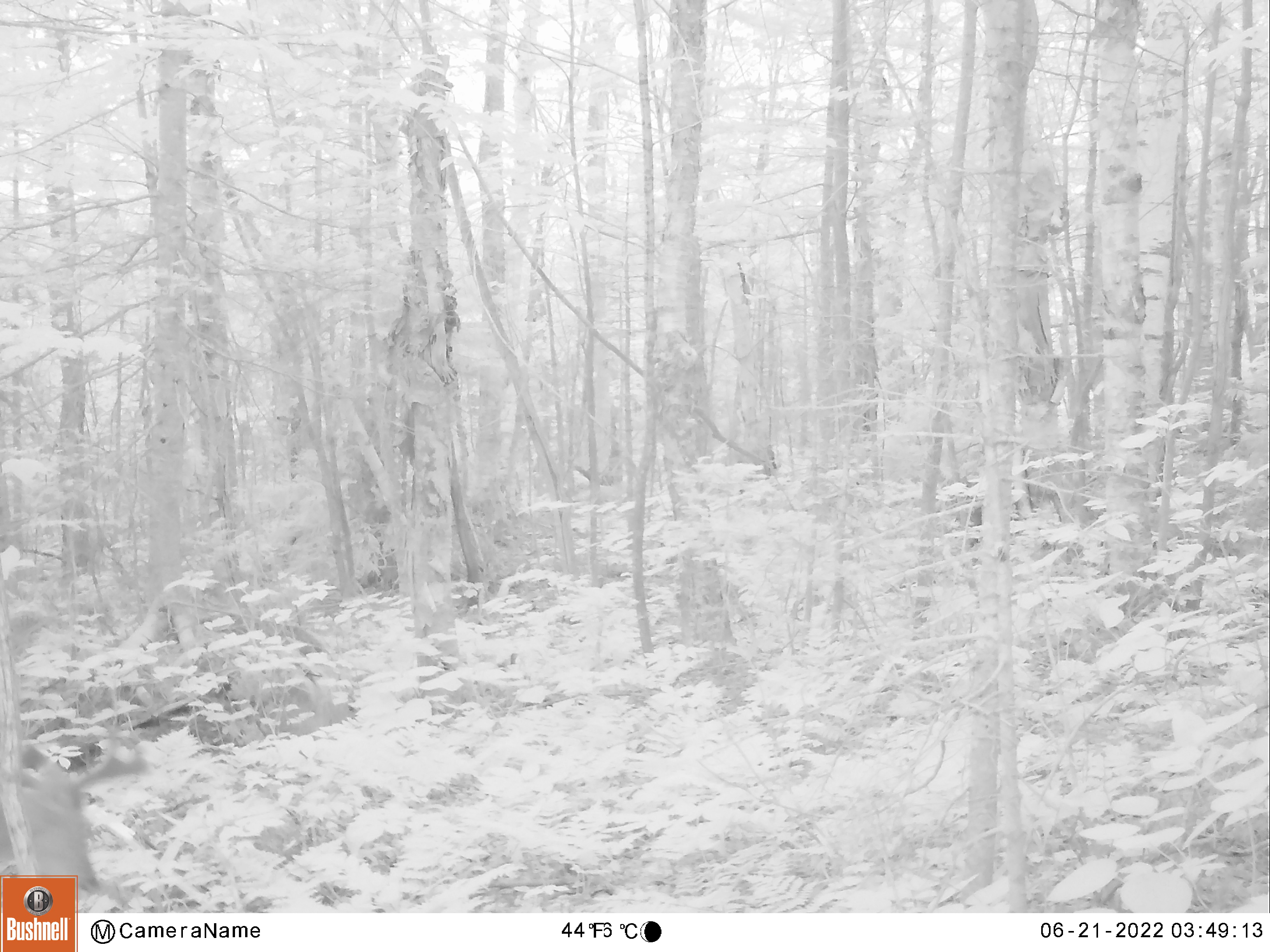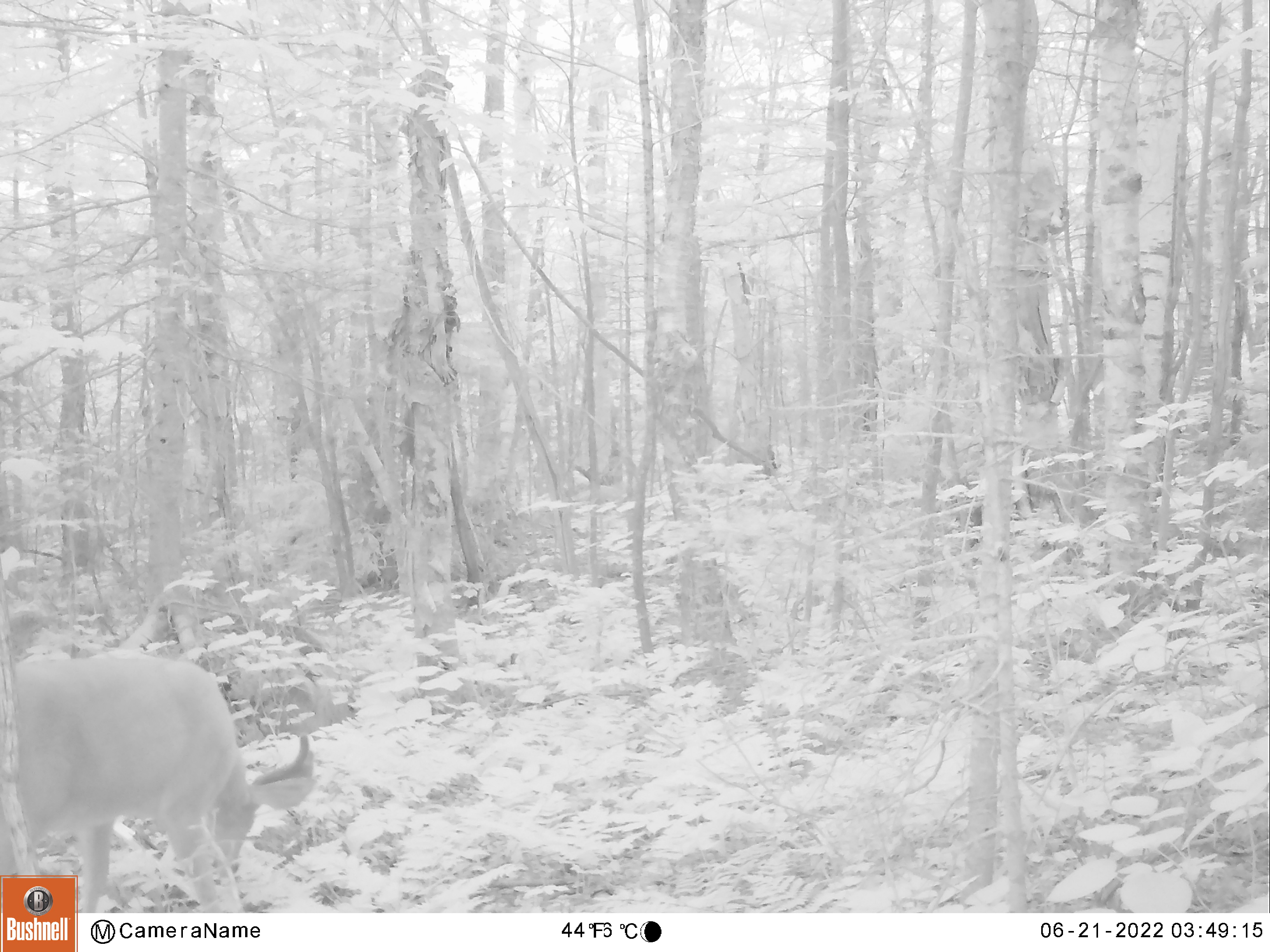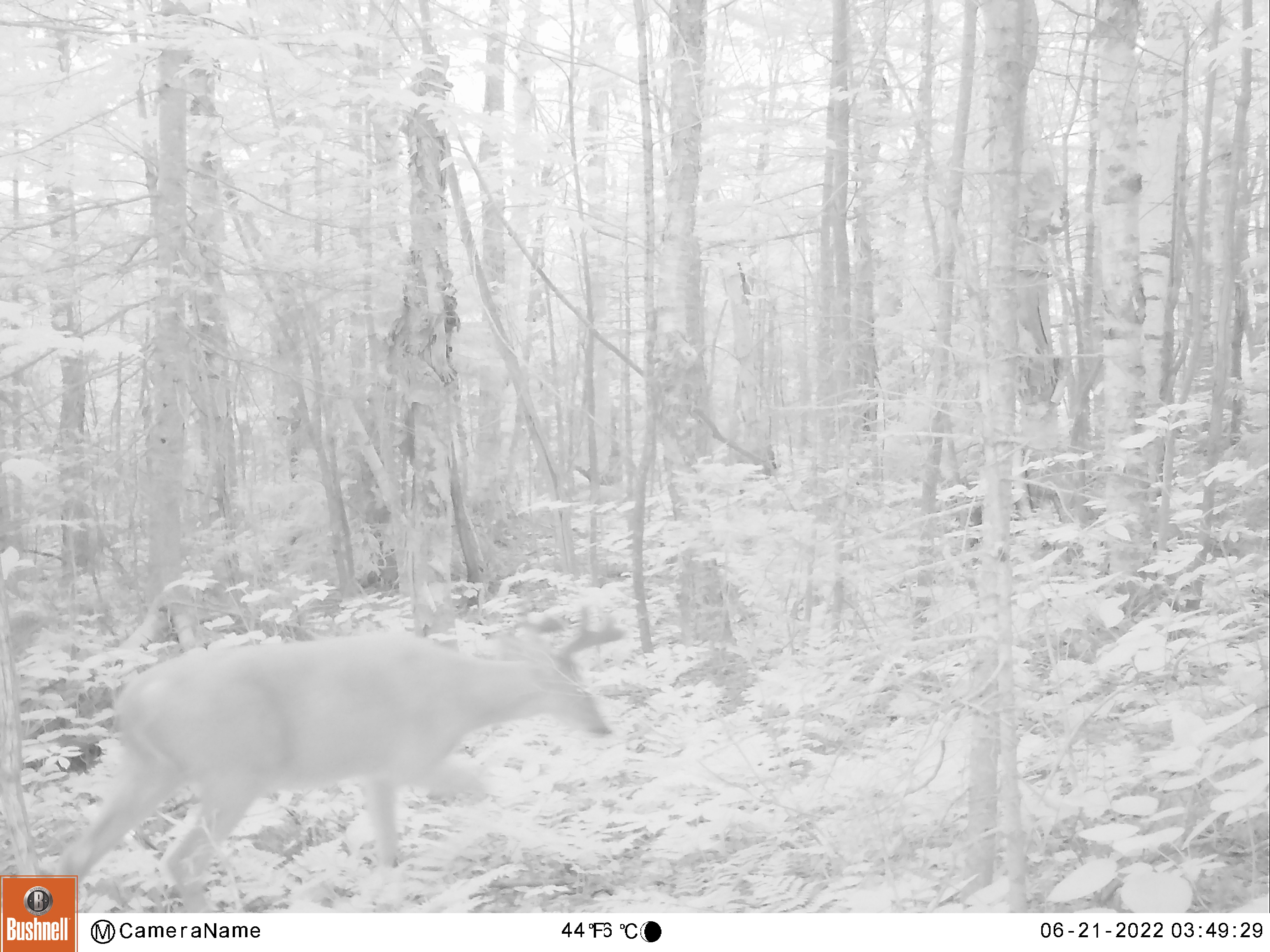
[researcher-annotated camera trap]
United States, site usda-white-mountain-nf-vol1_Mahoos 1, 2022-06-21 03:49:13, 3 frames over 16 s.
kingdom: Animalia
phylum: Chordata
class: Mammalia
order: Artiodactyla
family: Cervidae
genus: Odocoileus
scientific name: Odocoileus virginianus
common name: white-tailed deer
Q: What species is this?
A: White-tailed deer (Odocoileus virginianus).